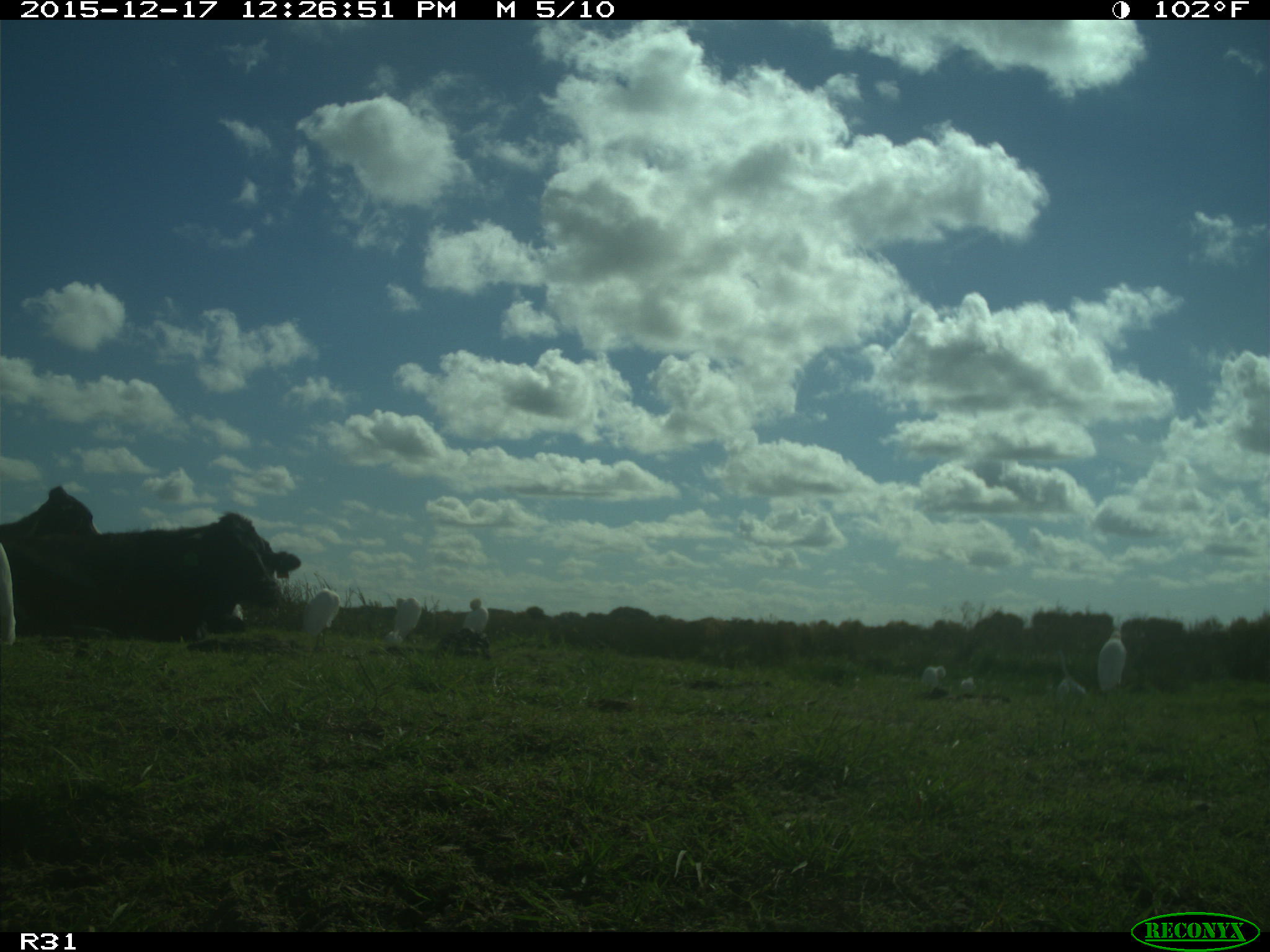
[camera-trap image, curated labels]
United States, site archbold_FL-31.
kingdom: Animalia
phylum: Chordata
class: Mammalia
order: Artiodactyla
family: Bovidae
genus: Bos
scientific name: Bos taurus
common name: domestic cow